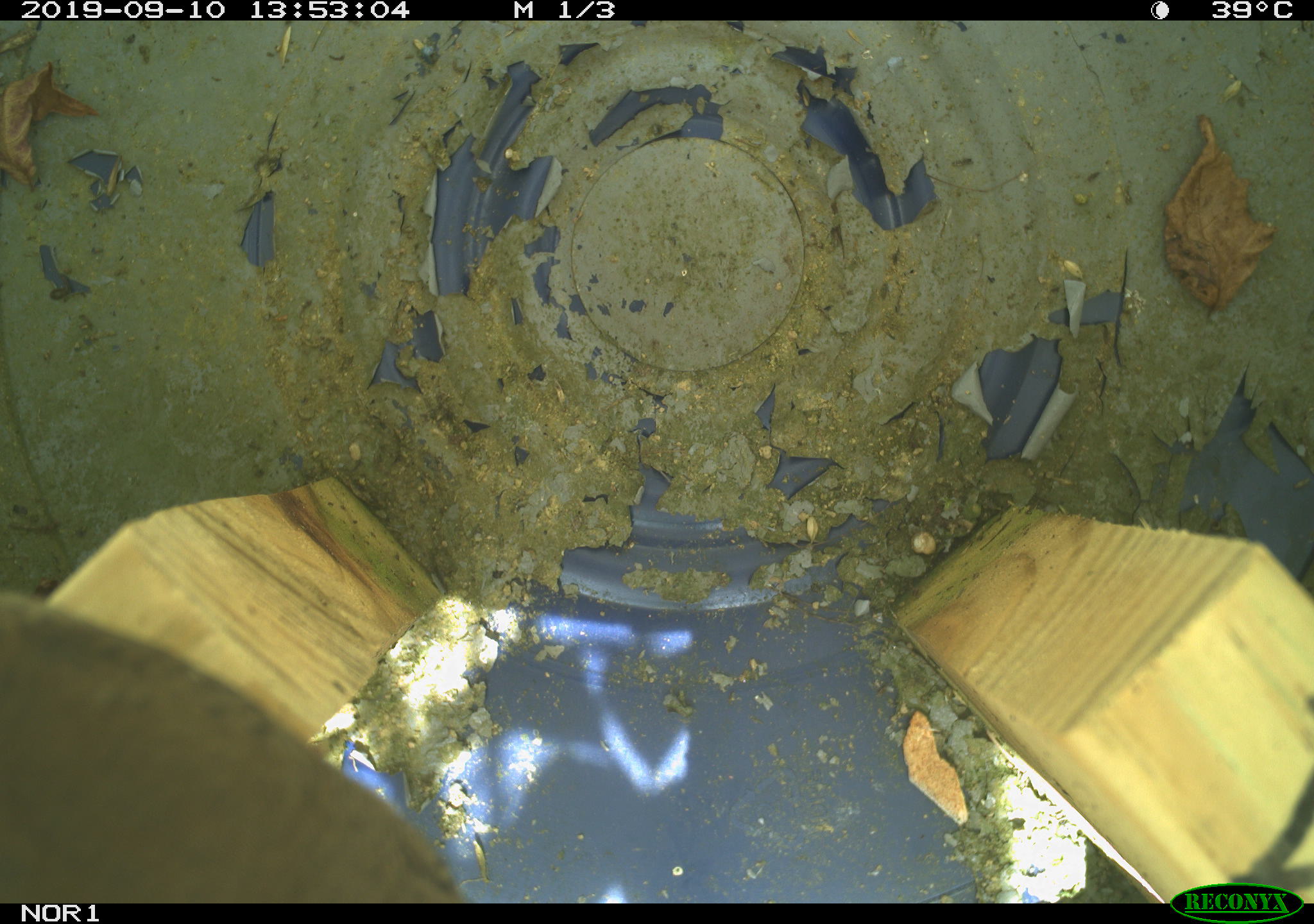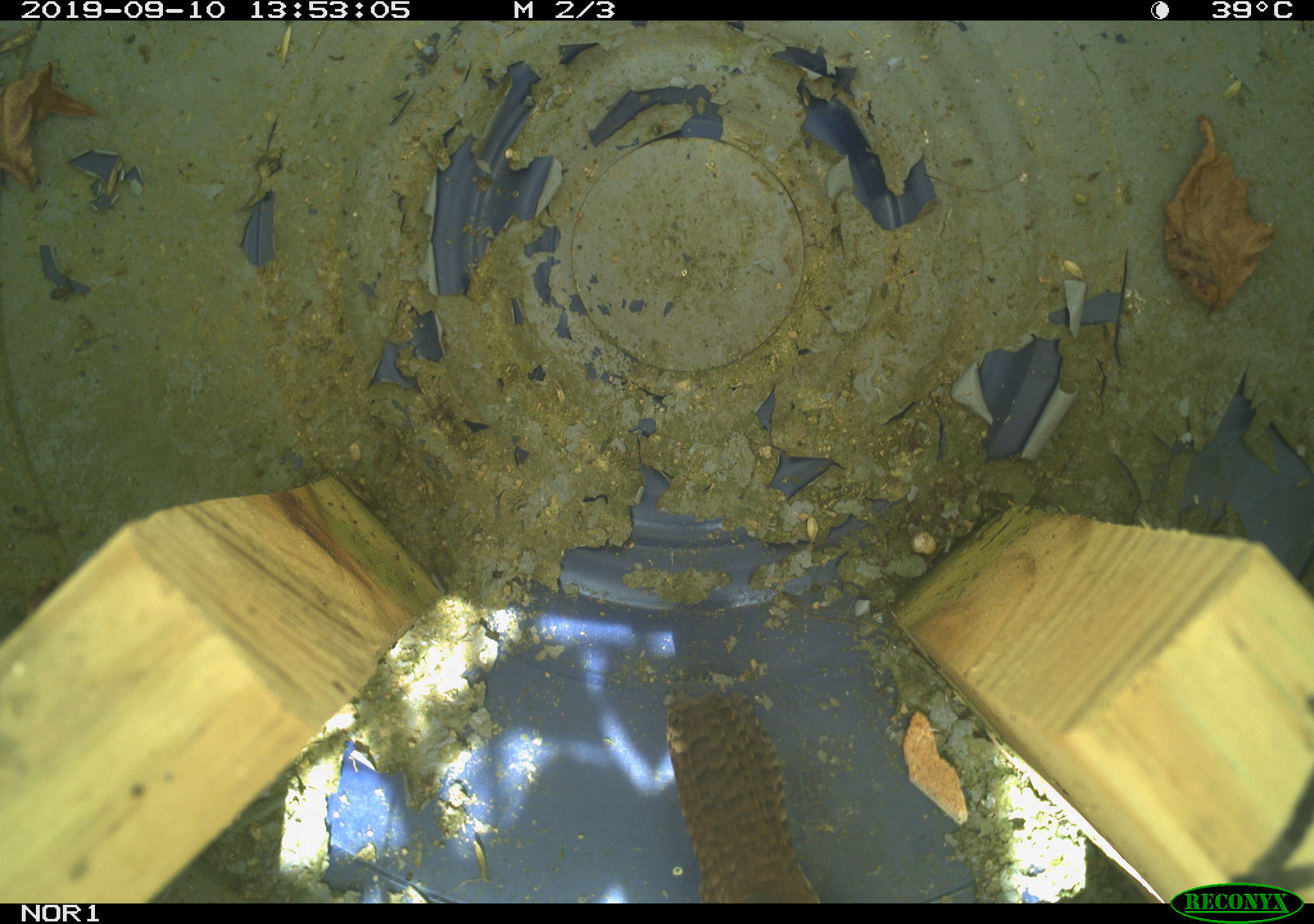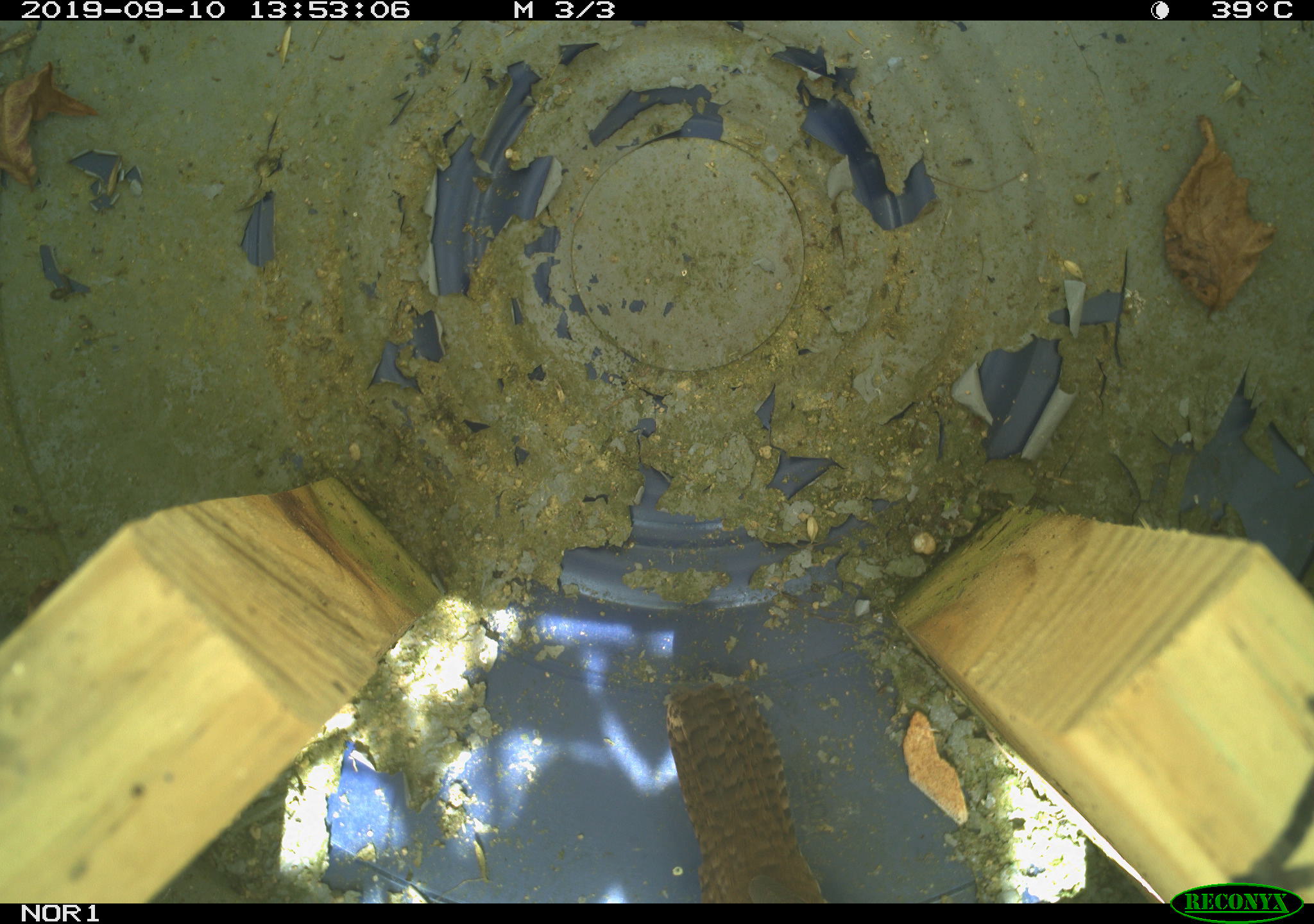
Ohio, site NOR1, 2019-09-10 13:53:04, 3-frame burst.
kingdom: Animalia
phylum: Chordata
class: Aves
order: Passeriformes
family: Troglodytidae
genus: Troglodytes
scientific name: Troglodytes aedon aedon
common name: northern house wren